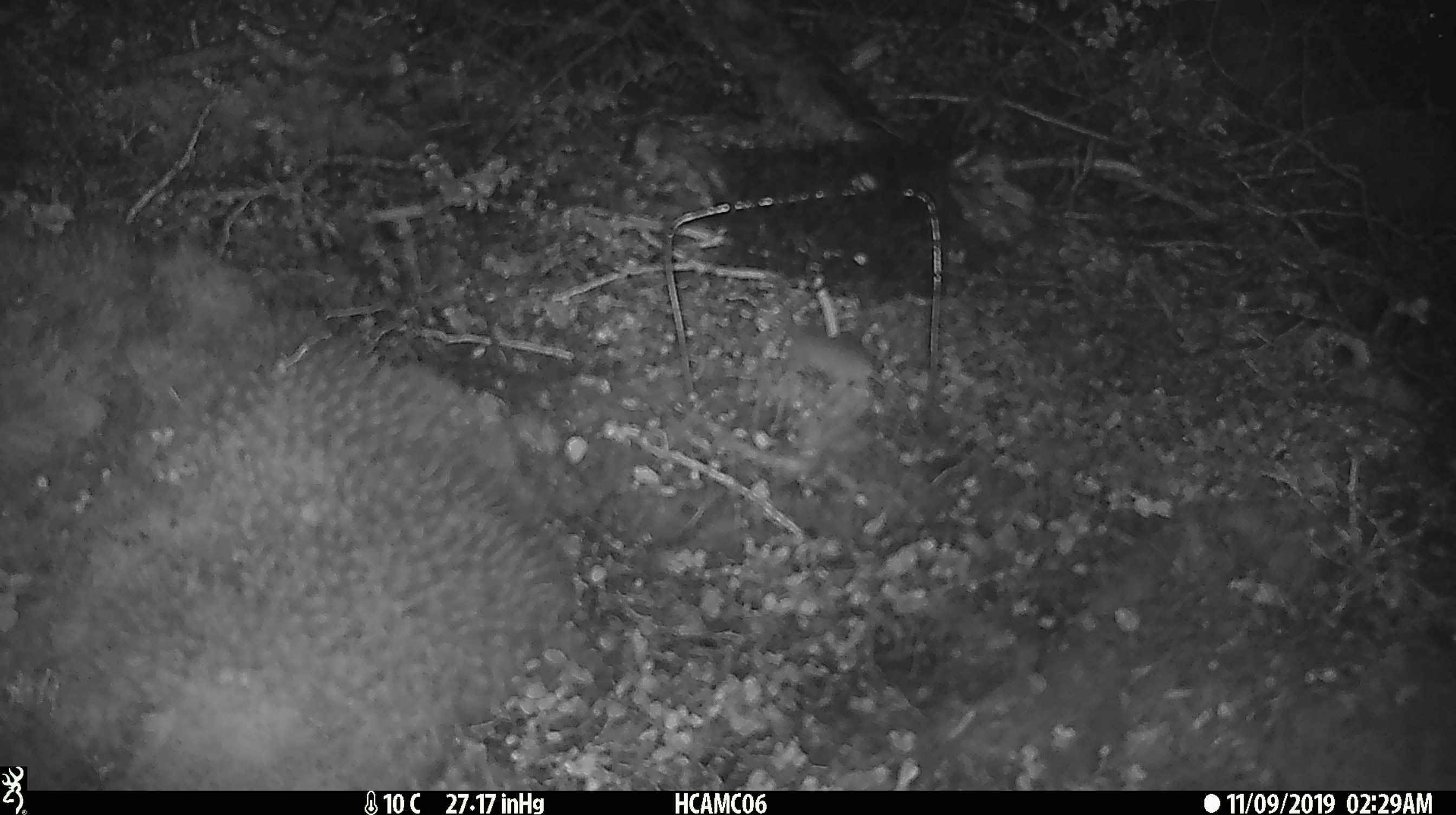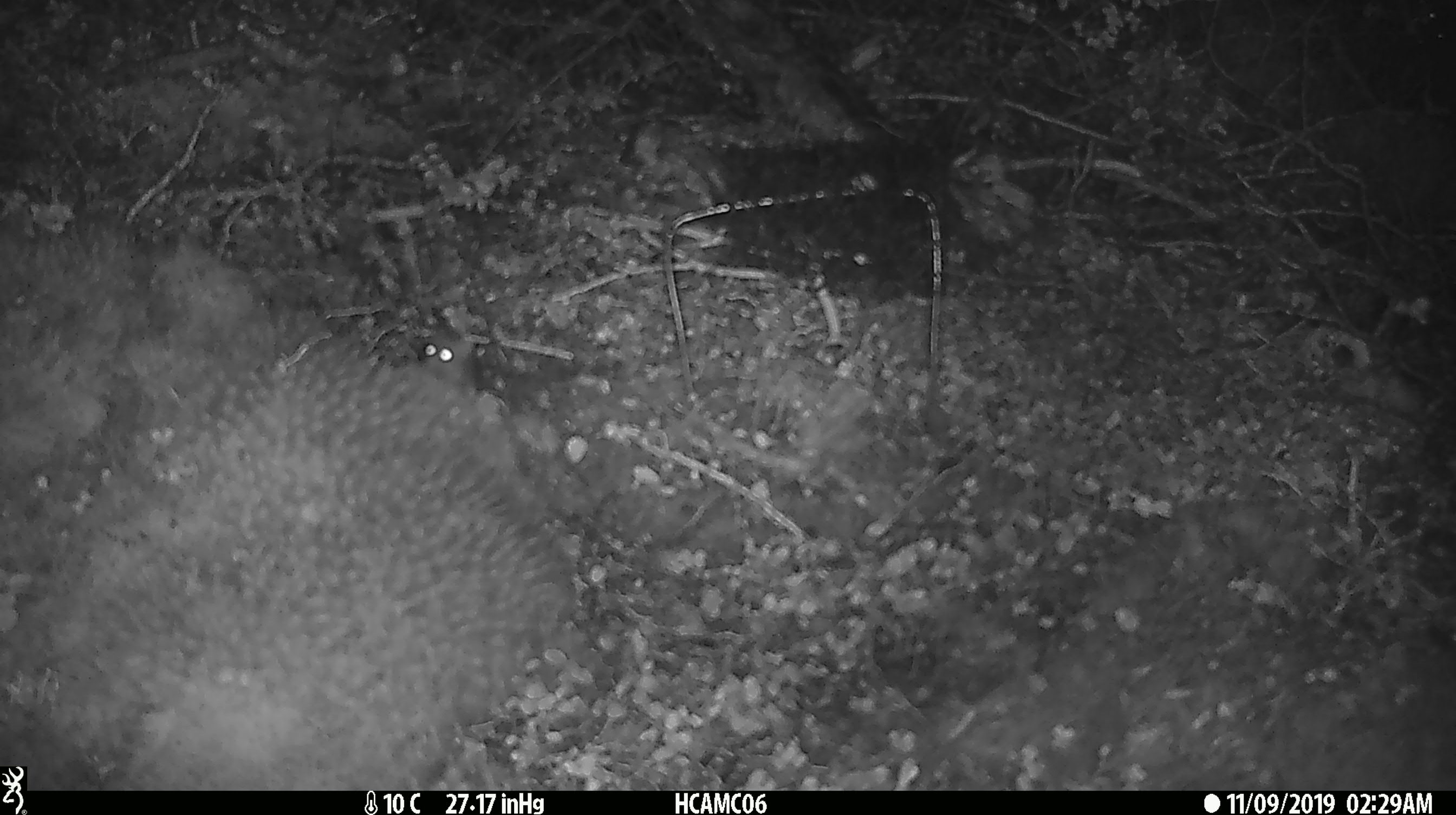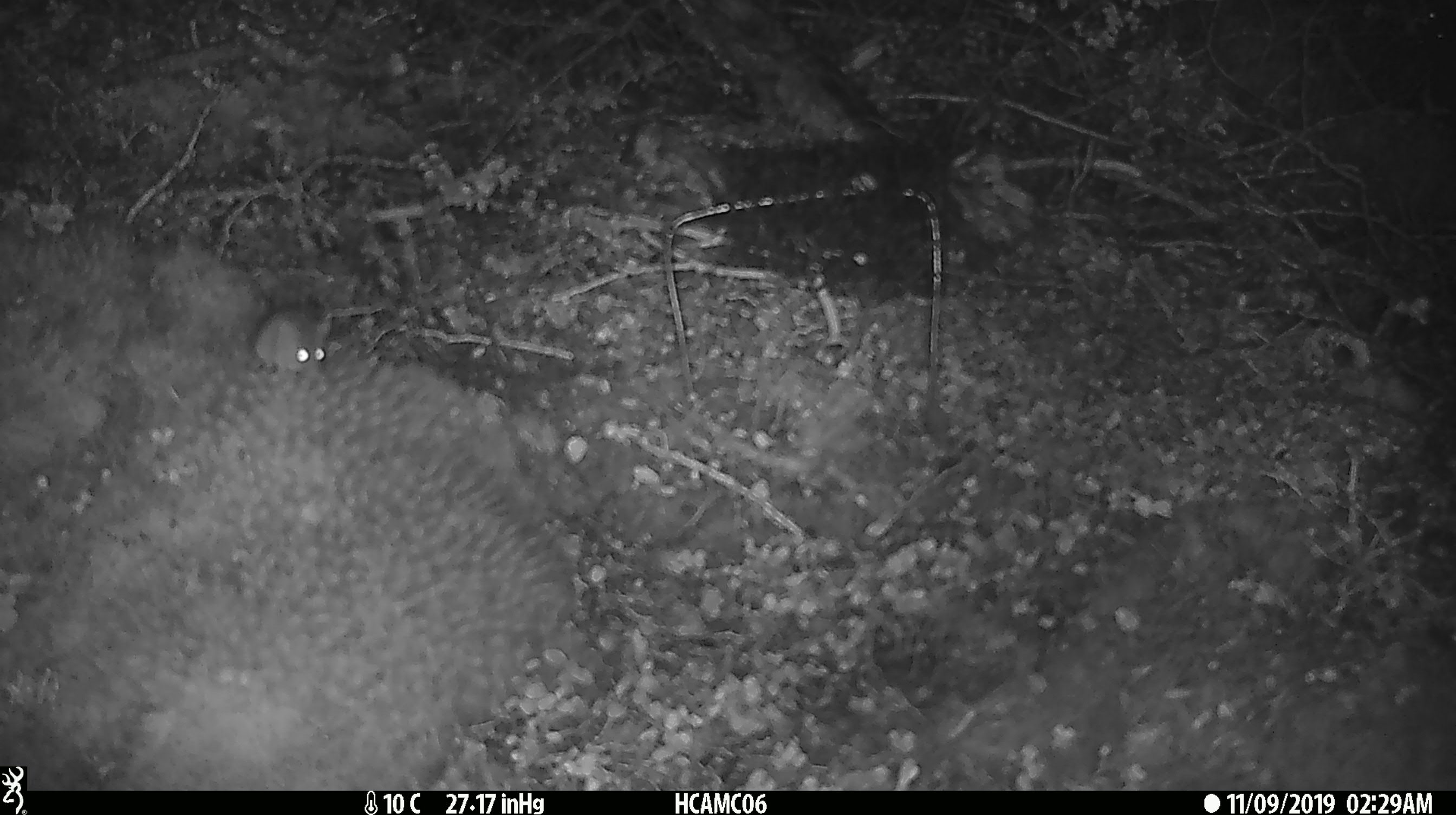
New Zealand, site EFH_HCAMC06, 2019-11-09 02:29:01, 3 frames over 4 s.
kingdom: Animalia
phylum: Chordata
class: Mammalia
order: Rodentia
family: Muridae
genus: Mus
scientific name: Mus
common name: mouse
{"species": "mouse (Mus)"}